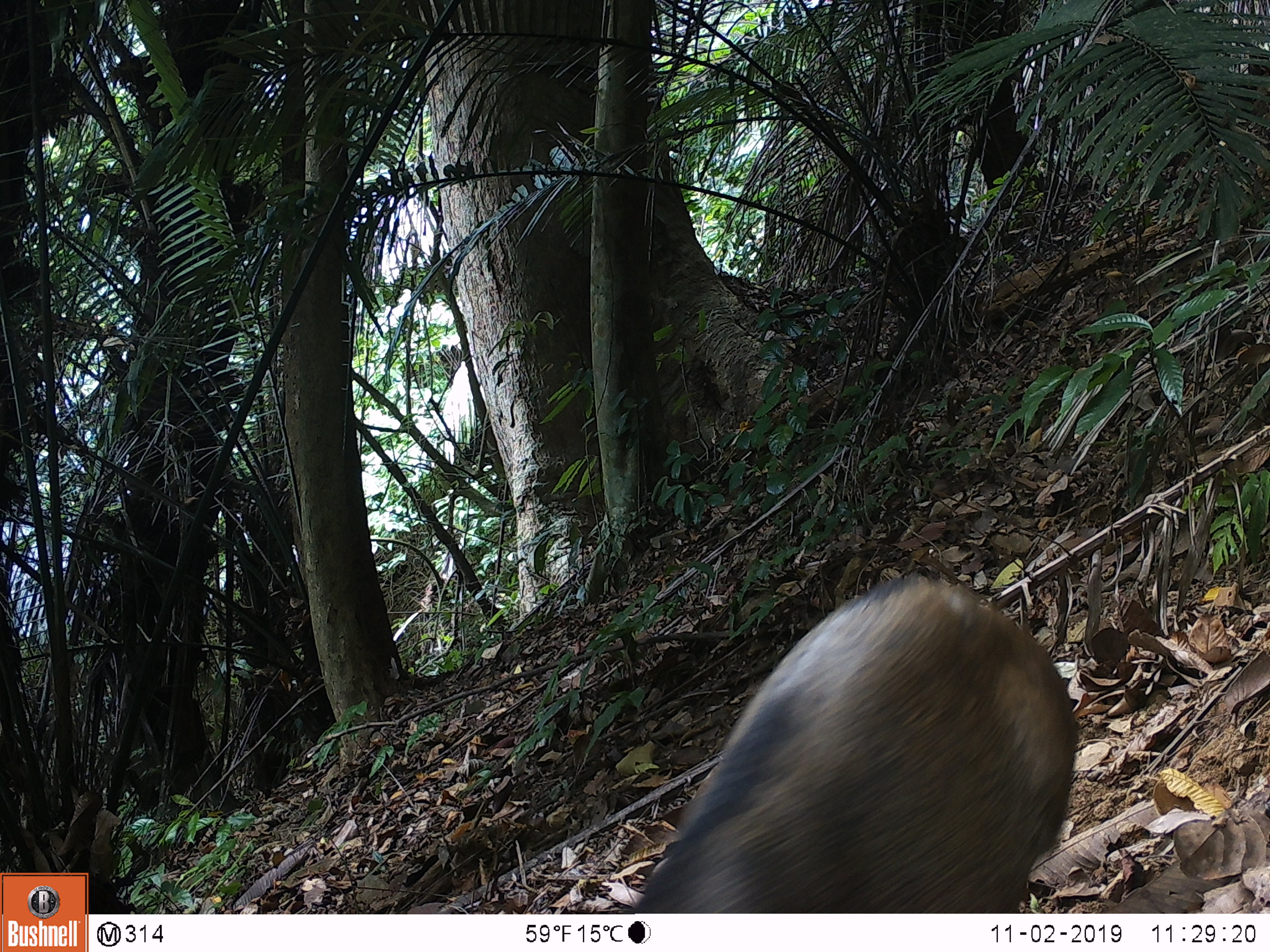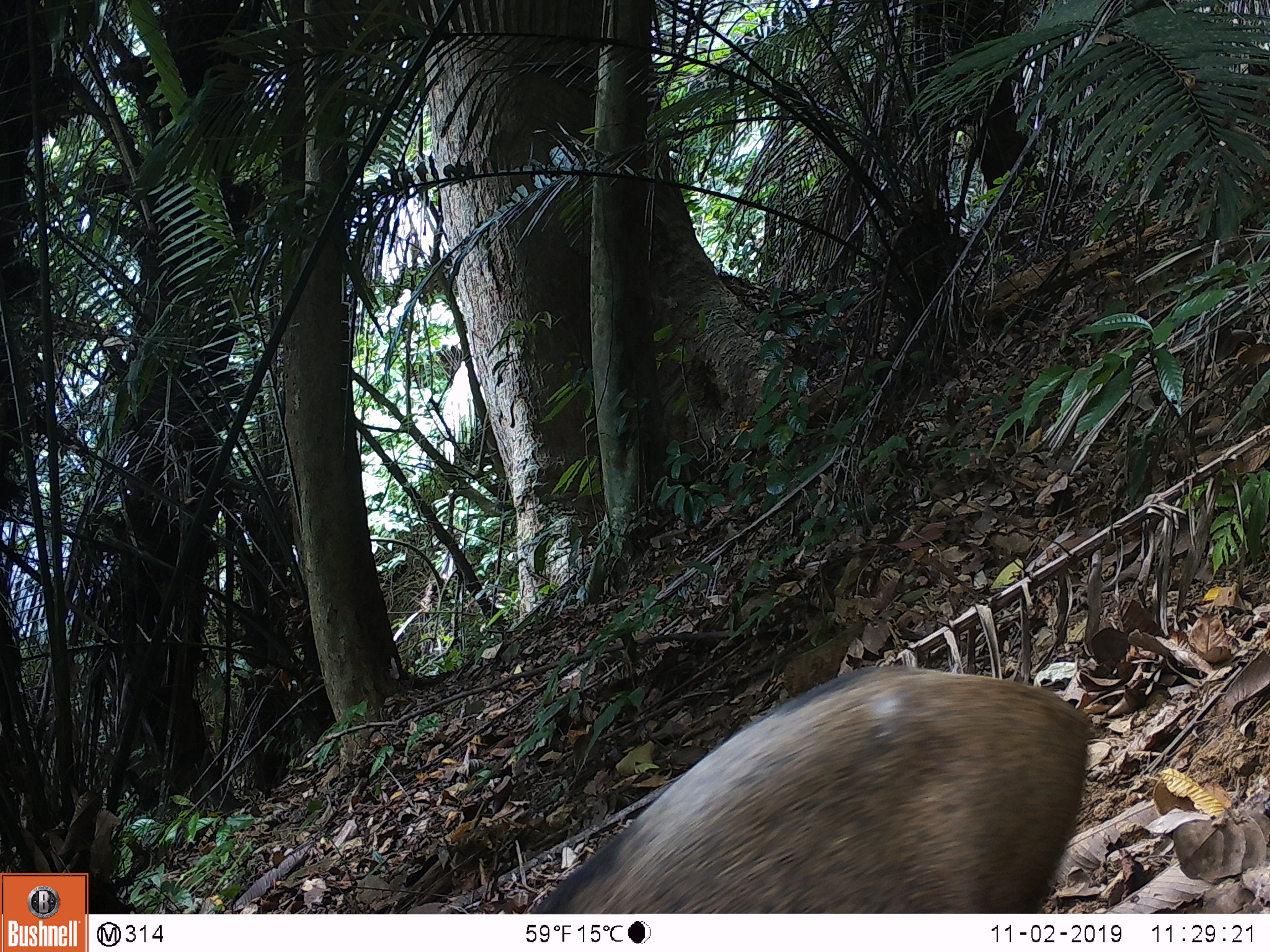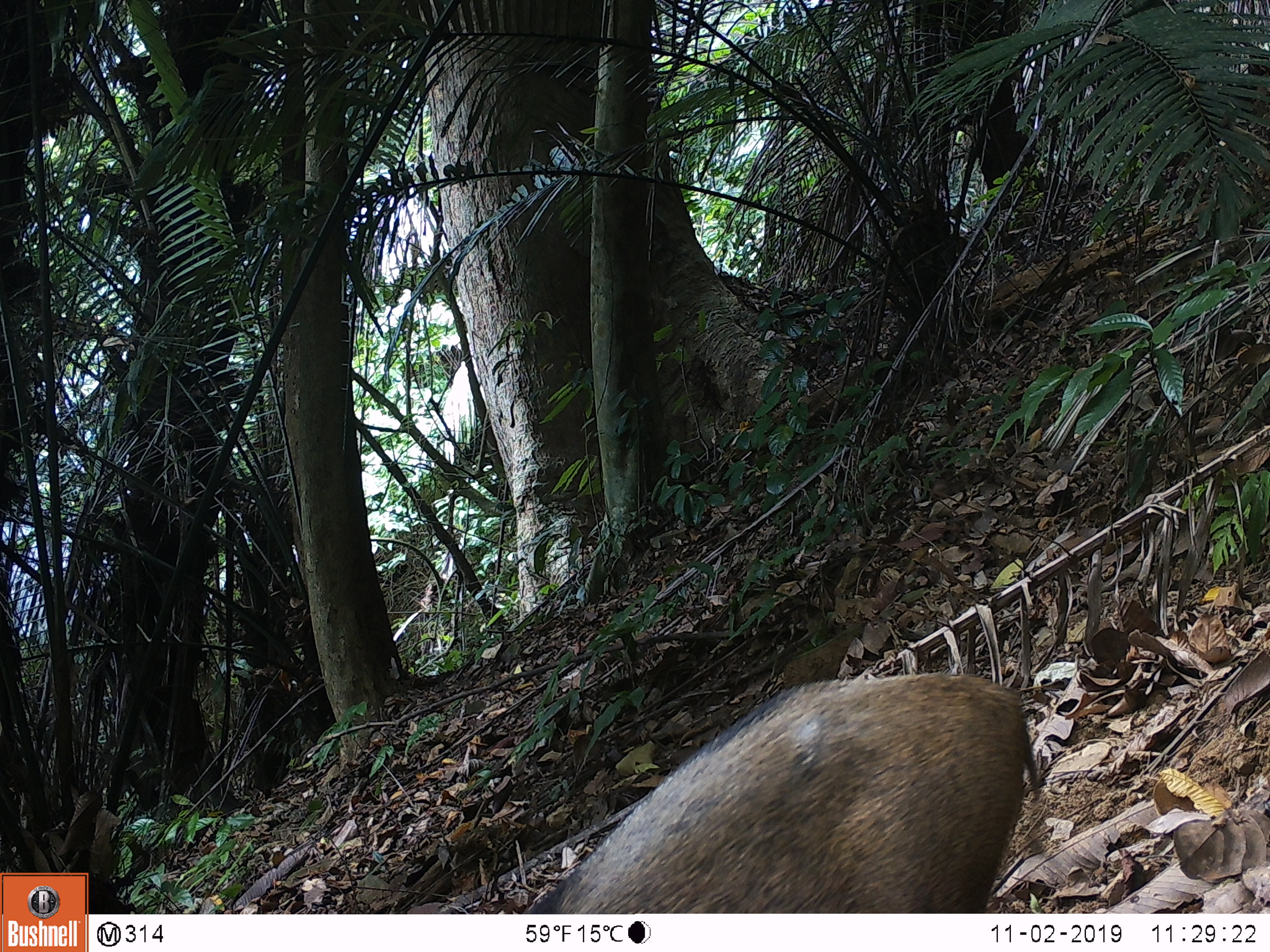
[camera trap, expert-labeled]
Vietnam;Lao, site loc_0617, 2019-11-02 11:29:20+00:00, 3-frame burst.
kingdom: Animalia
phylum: Chordata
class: Mammalia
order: Artiodactyla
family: Suidae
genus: Sus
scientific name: Sus scrofa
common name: eurasian wild pig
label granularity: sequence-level